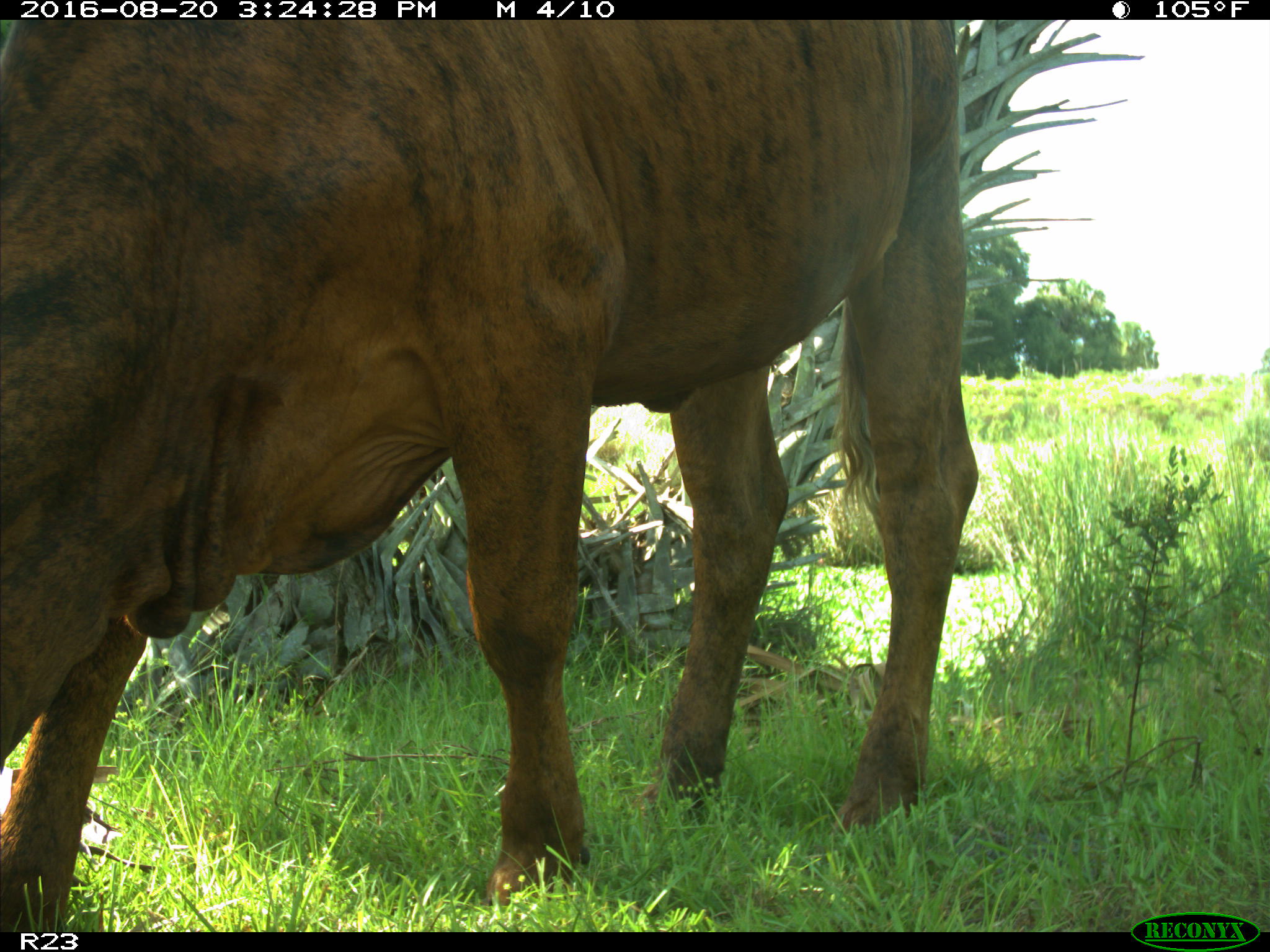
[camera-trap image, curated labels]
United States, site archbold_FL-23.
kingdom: Animalia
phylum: Chordata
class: Mammalia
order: Artiodactyla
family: Bovidae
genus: Bos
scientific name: Bos taurus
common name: domestic cow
Bos taurus (domestic cow).